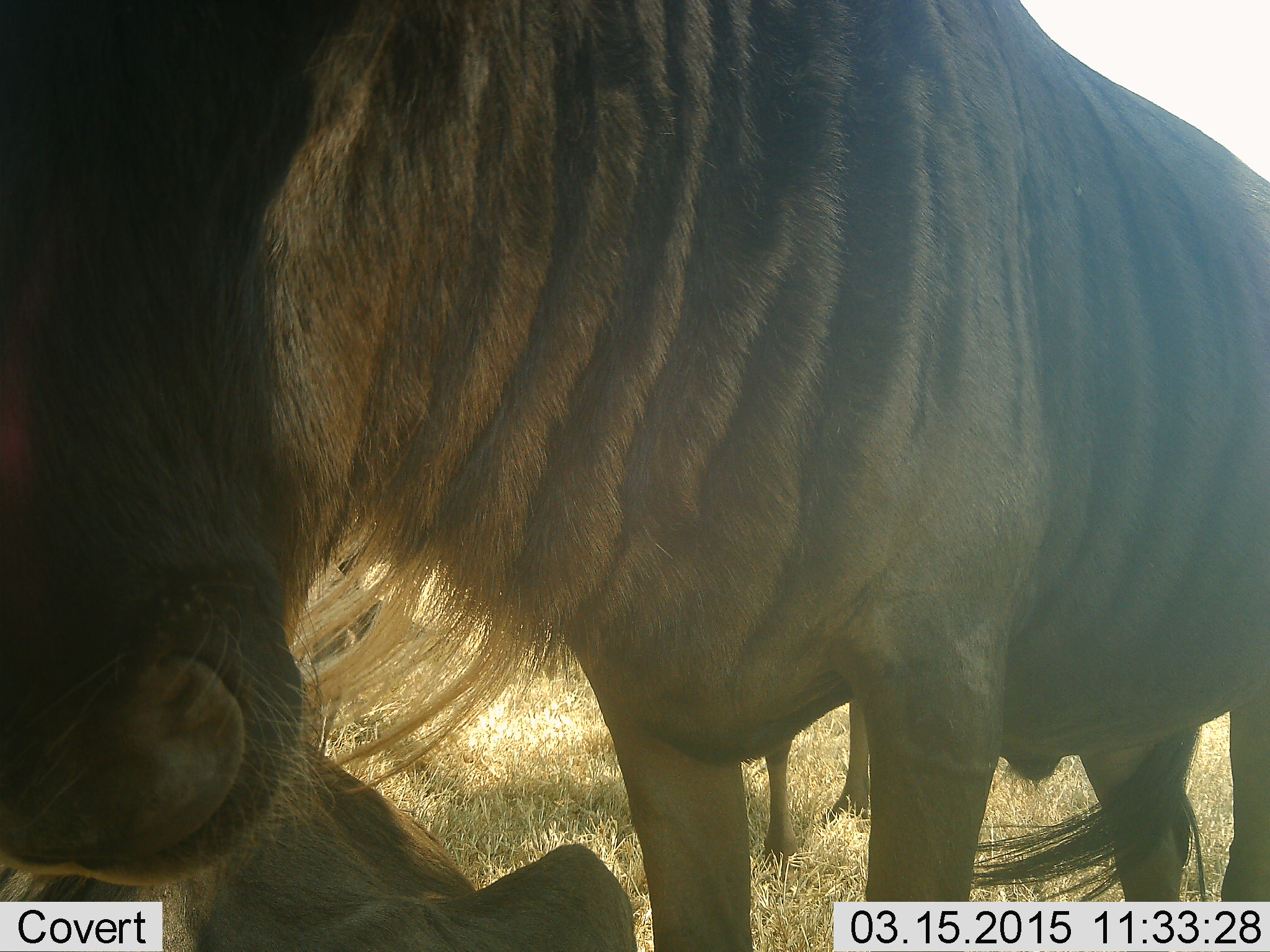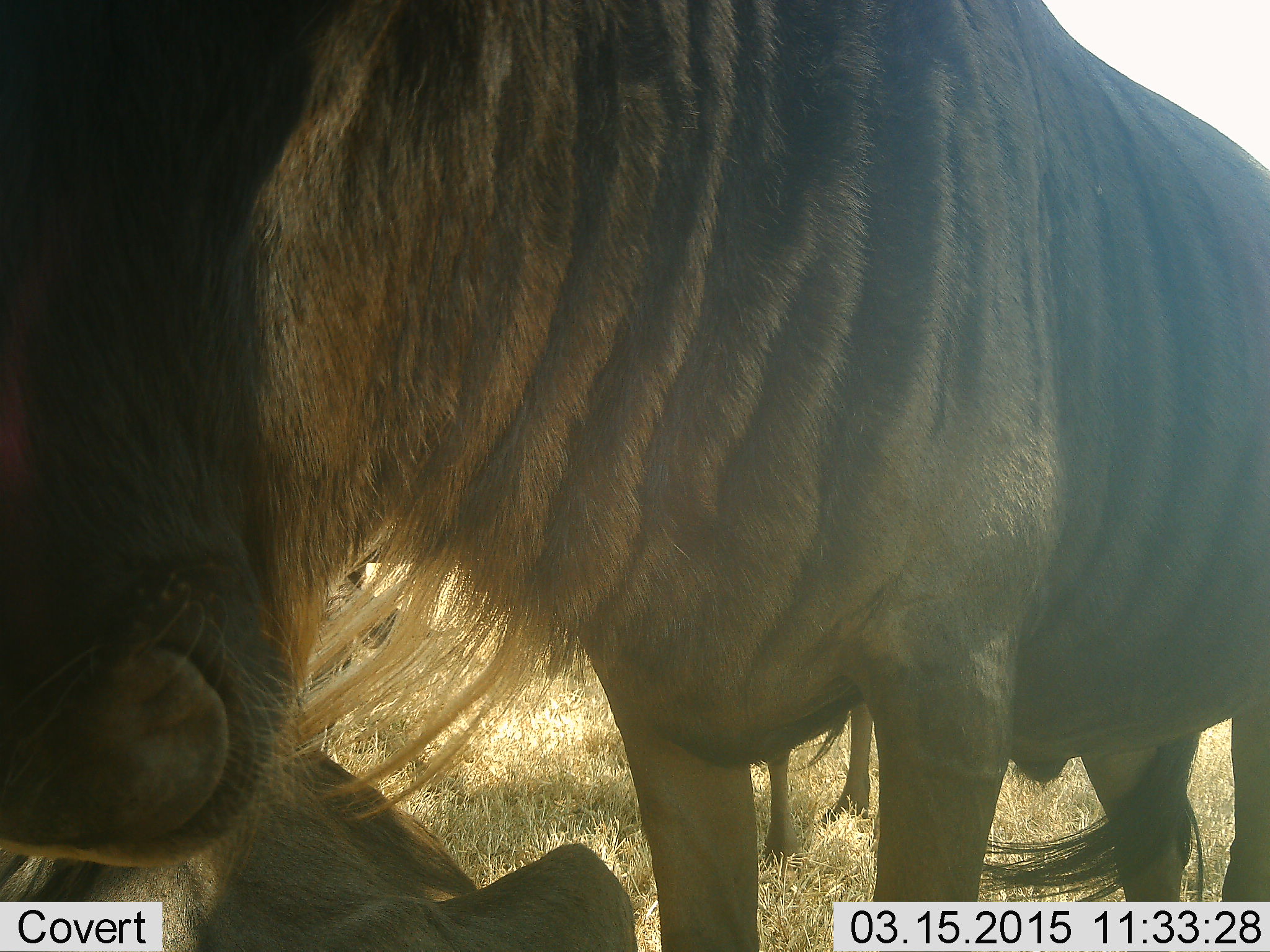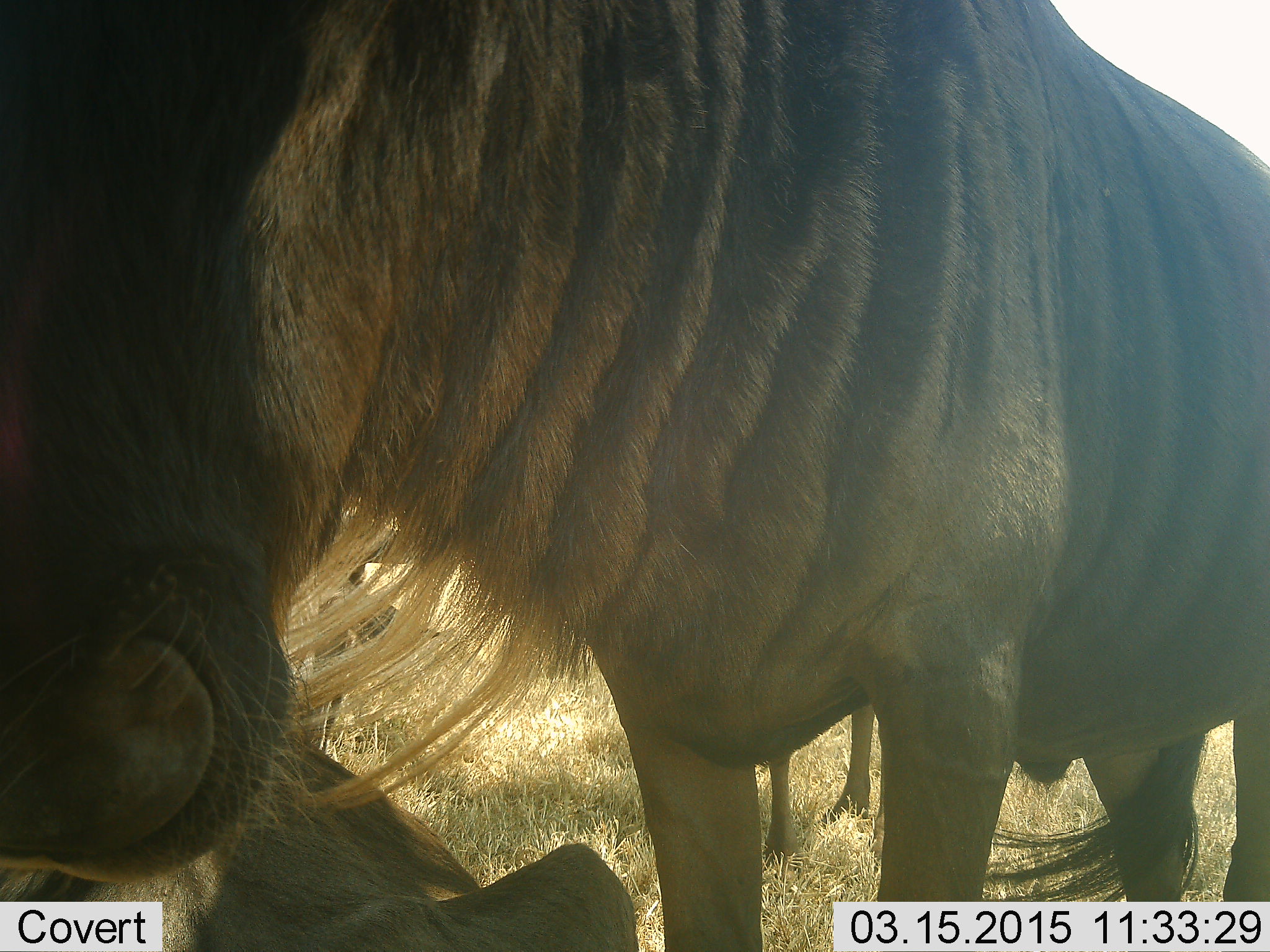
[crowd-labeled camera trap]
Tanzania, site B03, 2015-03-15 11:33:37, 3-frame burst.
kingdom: Animalia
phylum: Chordata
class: Mammalia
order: Artiodactyla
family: Bovidae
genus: Connochaetes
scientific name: Connochaetes taurinus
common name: blue wildebeest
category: wildebeest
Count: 3.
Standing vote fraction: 90%.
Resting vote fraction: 70%.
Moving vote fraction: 0%.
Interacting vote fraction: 0%.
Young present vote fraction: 10%.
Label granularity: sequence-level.